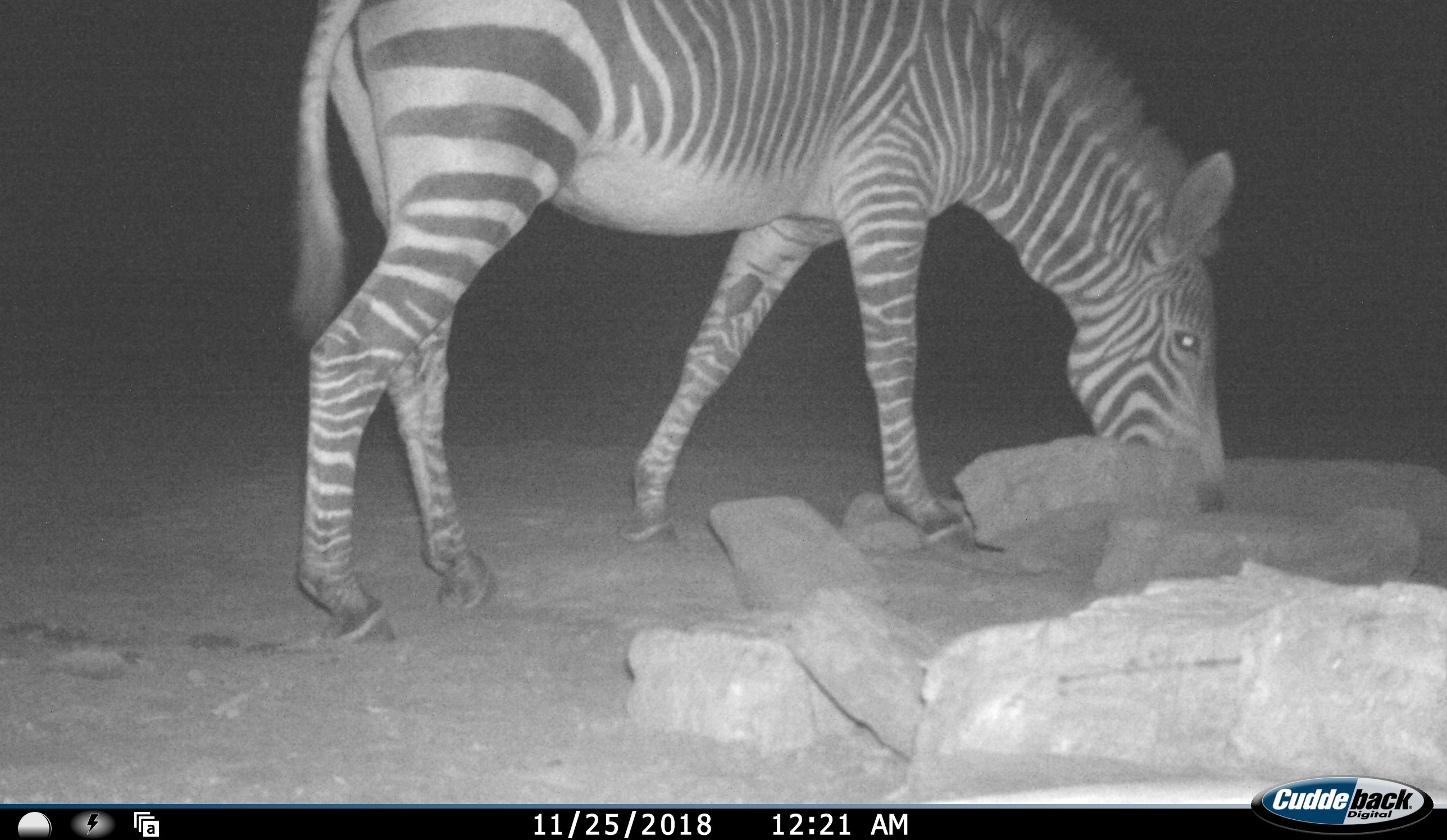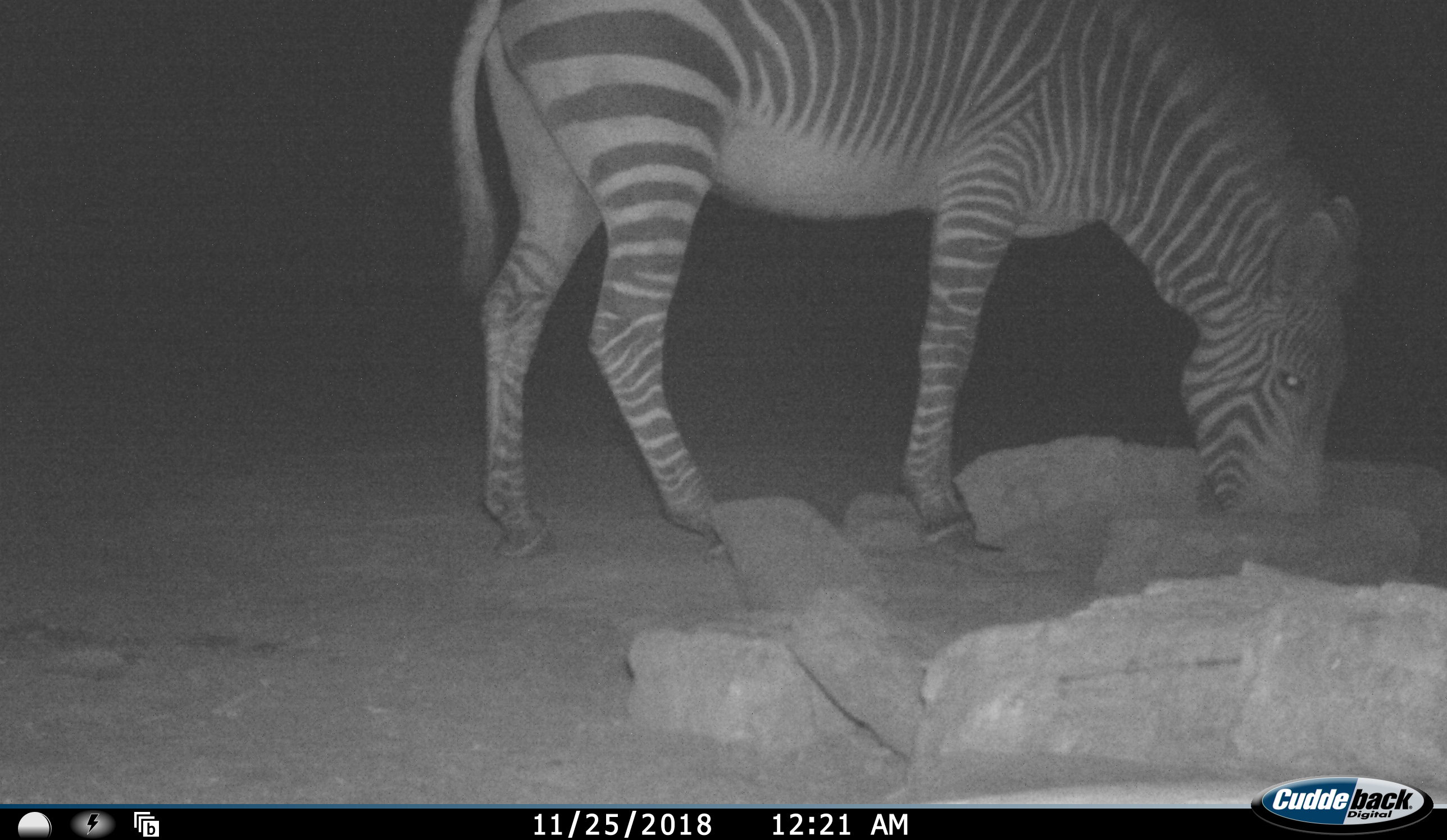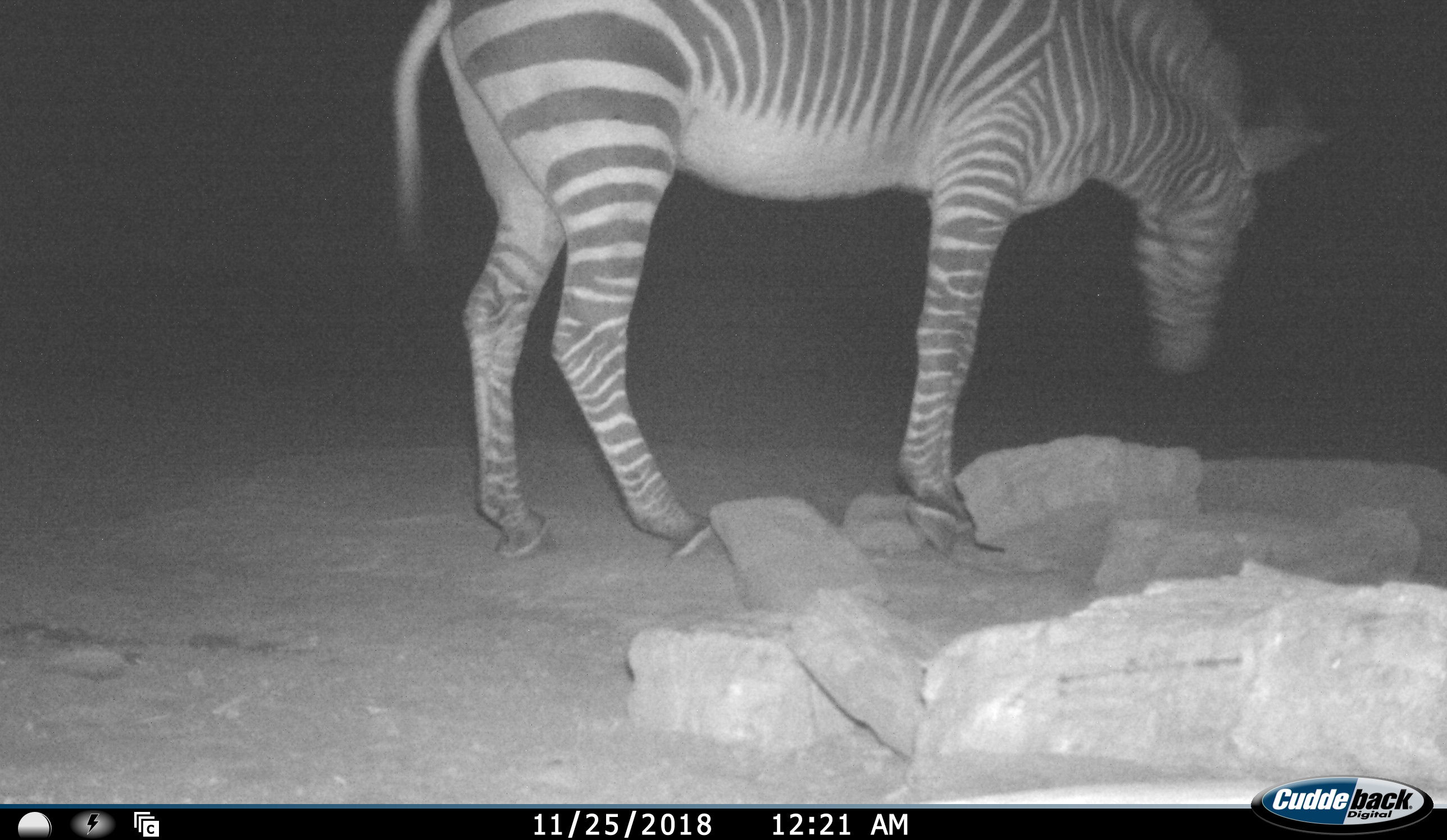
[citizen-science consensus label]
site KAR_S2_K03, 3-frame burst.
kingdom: Animalia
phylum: Chordata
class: Mammalia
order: Perissodactyla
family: Equidae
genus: Equus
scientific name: Equus zebra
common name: mountain zebra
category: zebramountain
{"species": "zebramountain (mountain zebra) (Equus zebra)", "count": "1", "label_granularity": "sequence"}